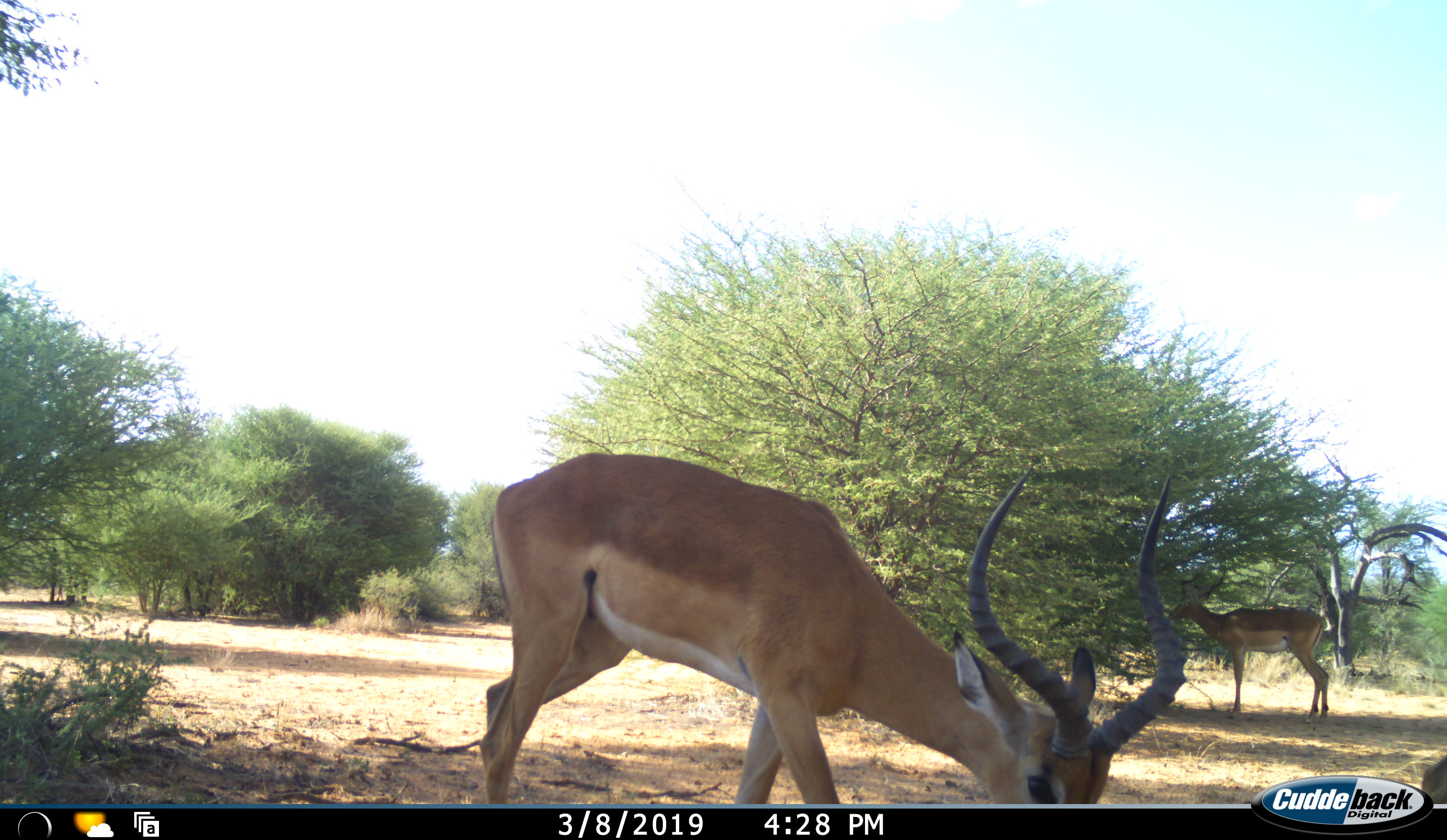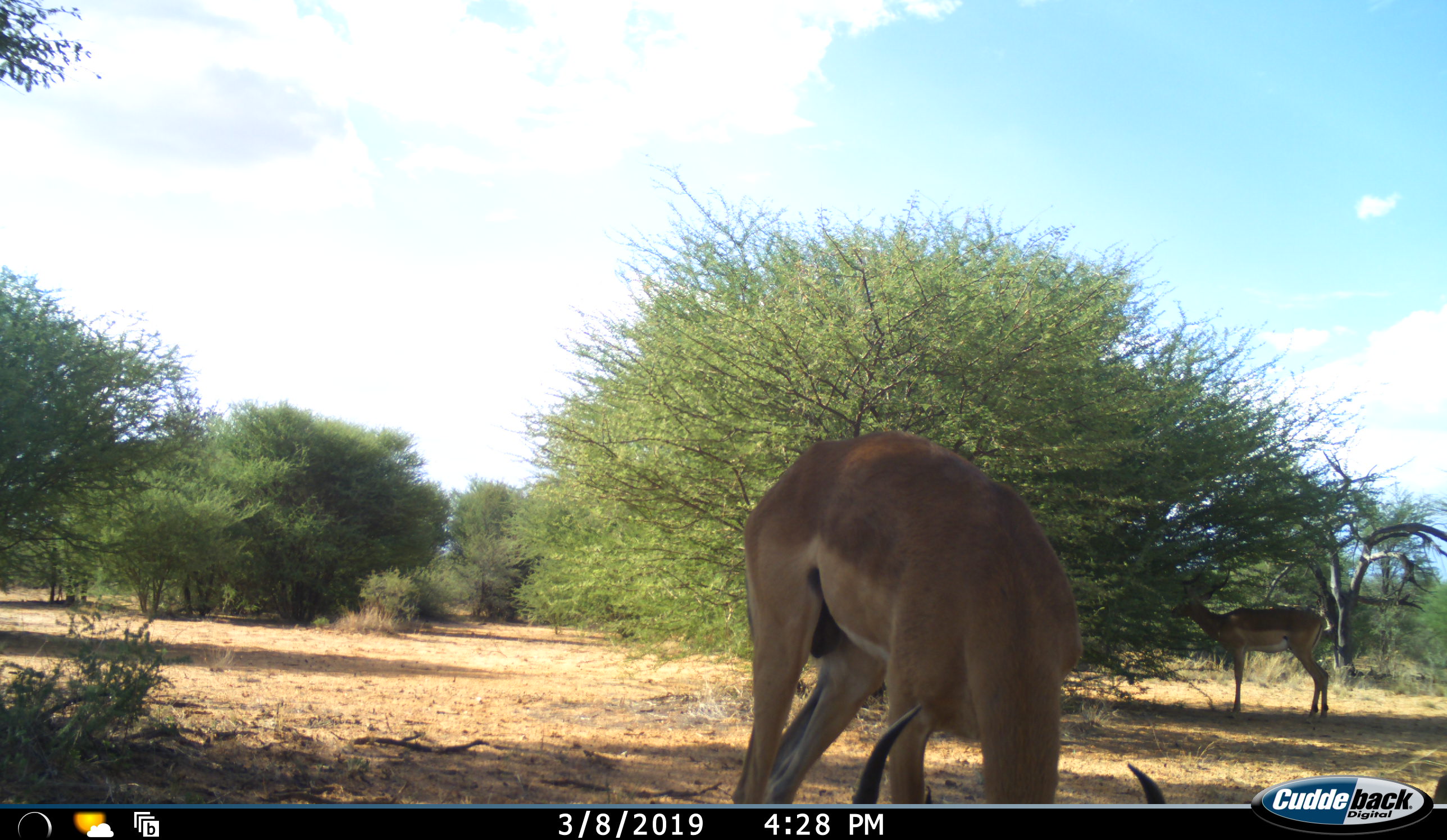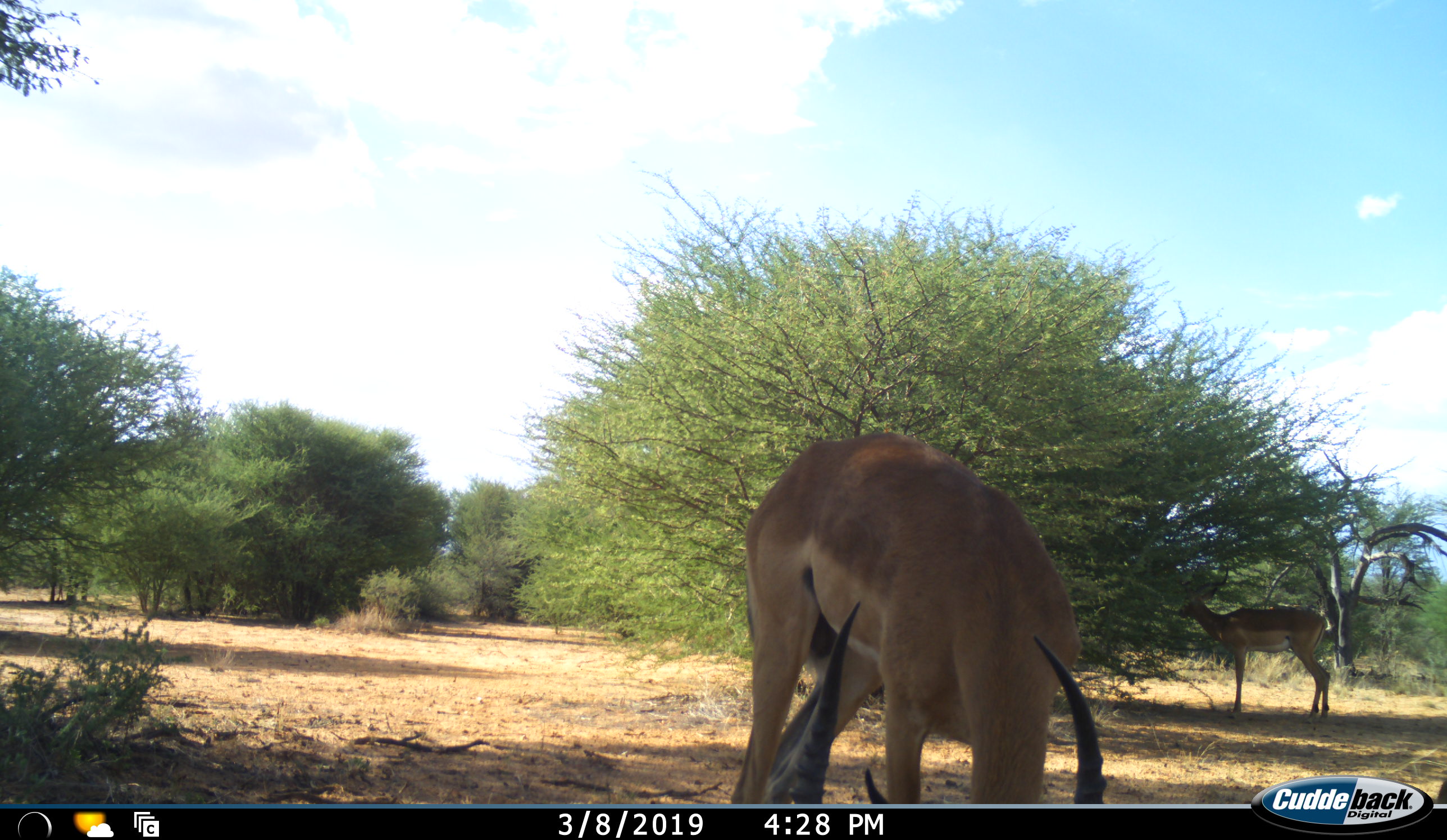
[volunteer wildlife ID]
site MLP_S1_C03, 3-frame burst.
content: unidentified animal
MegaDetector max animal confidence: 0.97